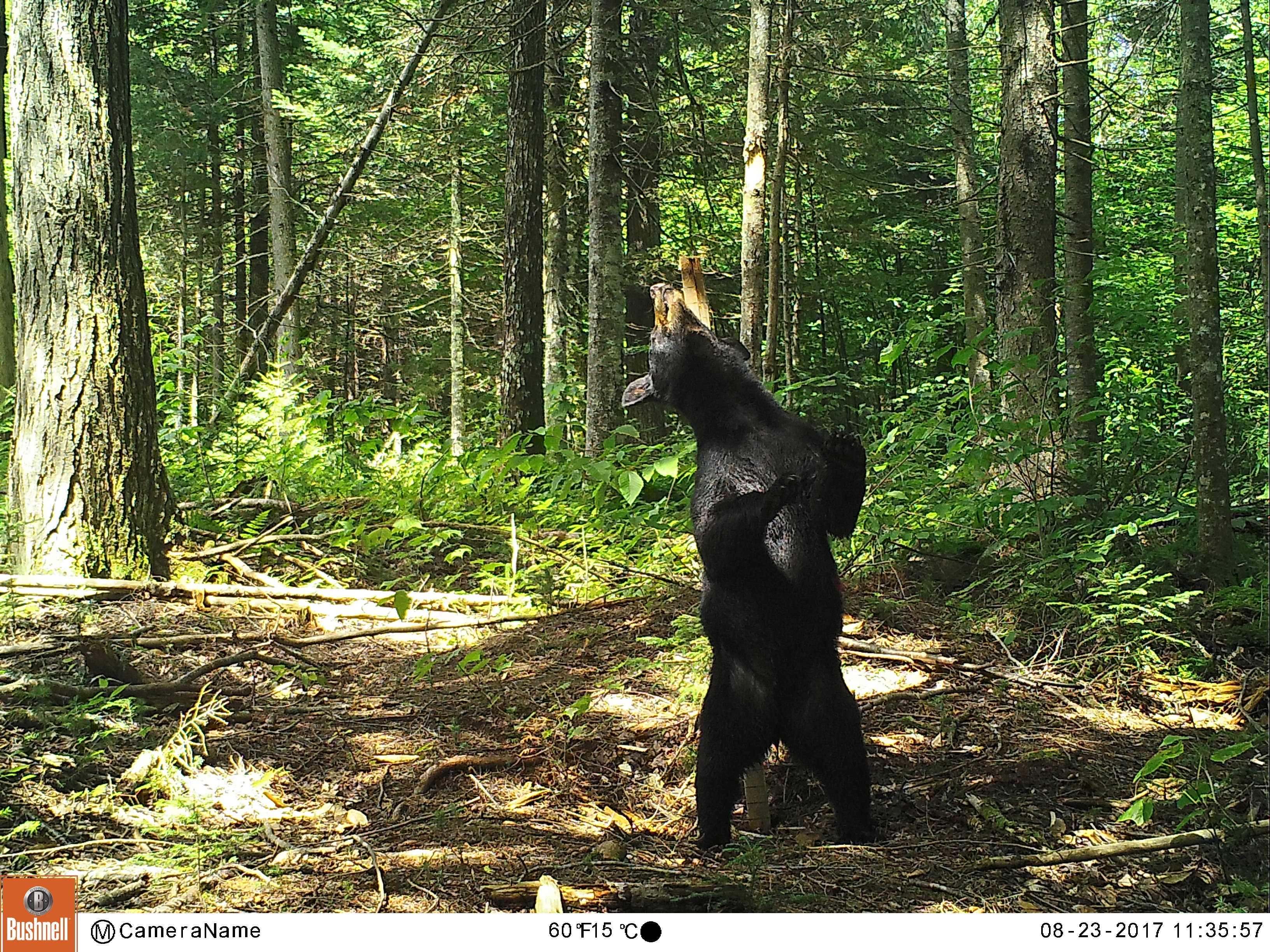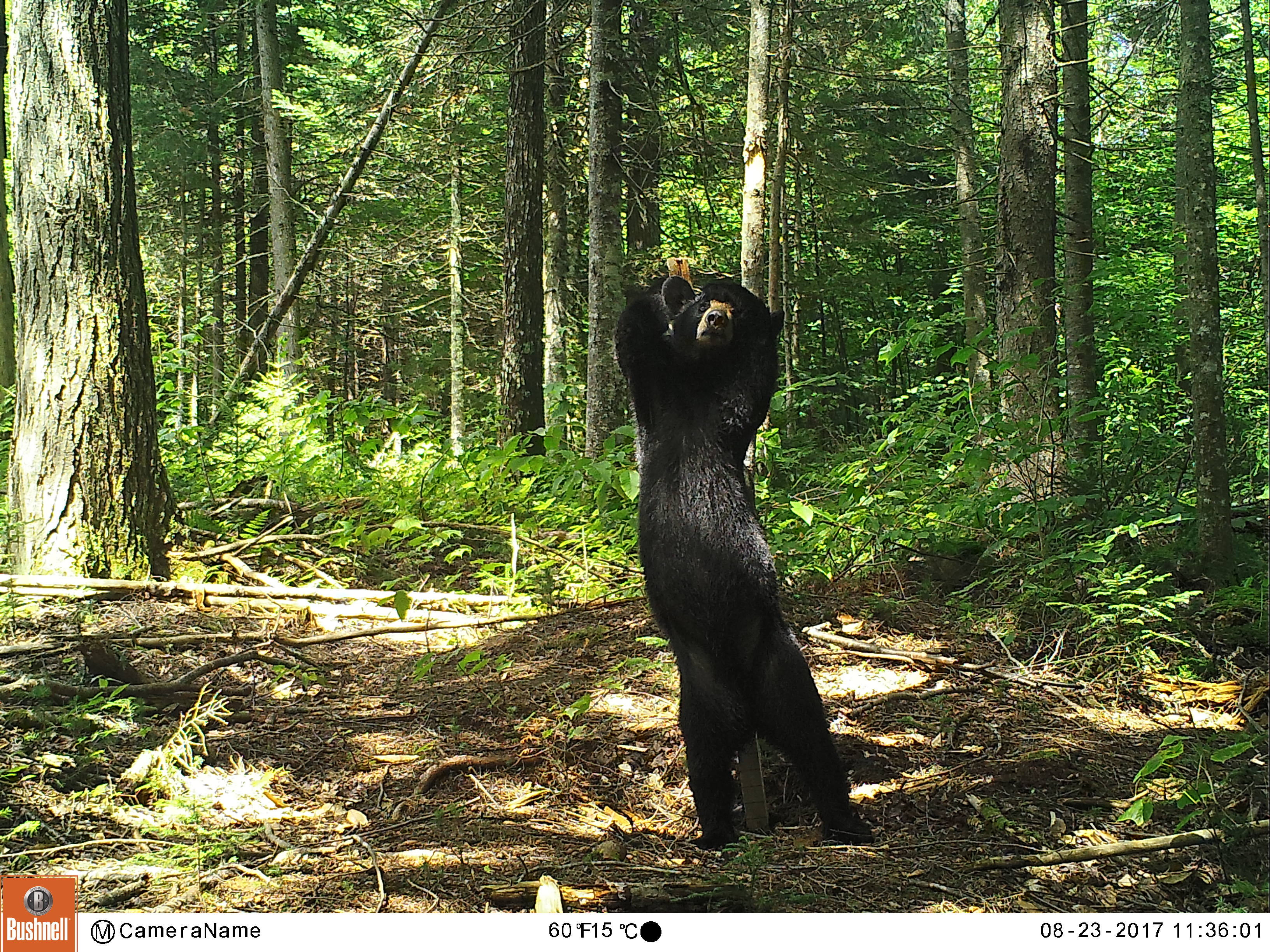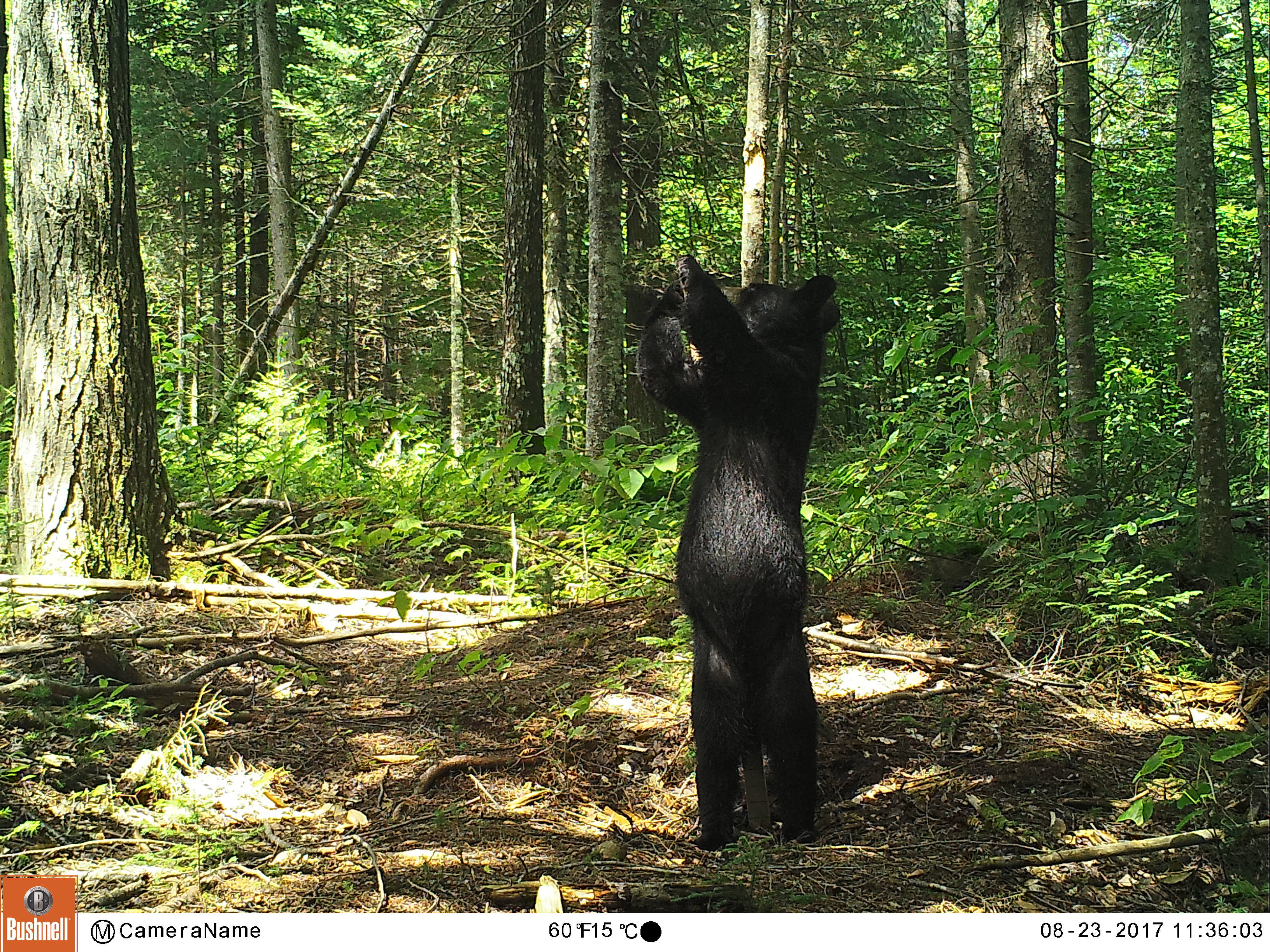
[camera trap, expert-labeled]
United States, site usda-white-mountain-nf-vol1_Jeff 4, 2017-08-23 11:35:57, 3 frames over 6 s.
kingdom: Animalia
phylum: Chordata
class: Mammalia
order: Carnivora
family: Ursidae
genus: Ursus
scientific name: Ursus americanus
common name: black bear